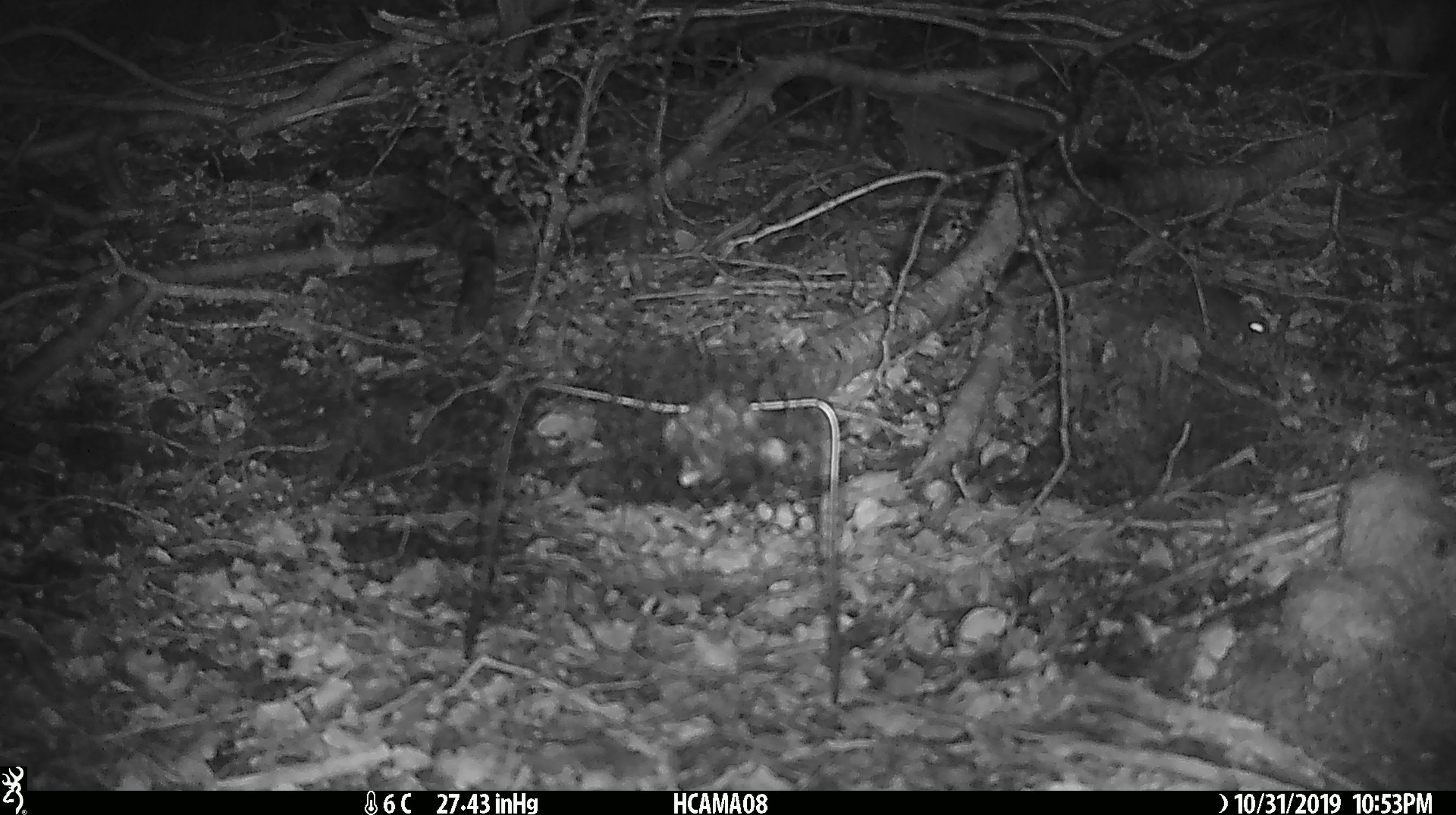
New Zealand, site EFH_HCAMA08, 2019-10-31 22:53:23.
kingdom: Animalia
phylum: Chordata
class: Mammalia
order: Rodentia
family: Muridae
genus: Mus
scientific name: Mus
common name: mouse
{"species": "mouse (Mus)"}